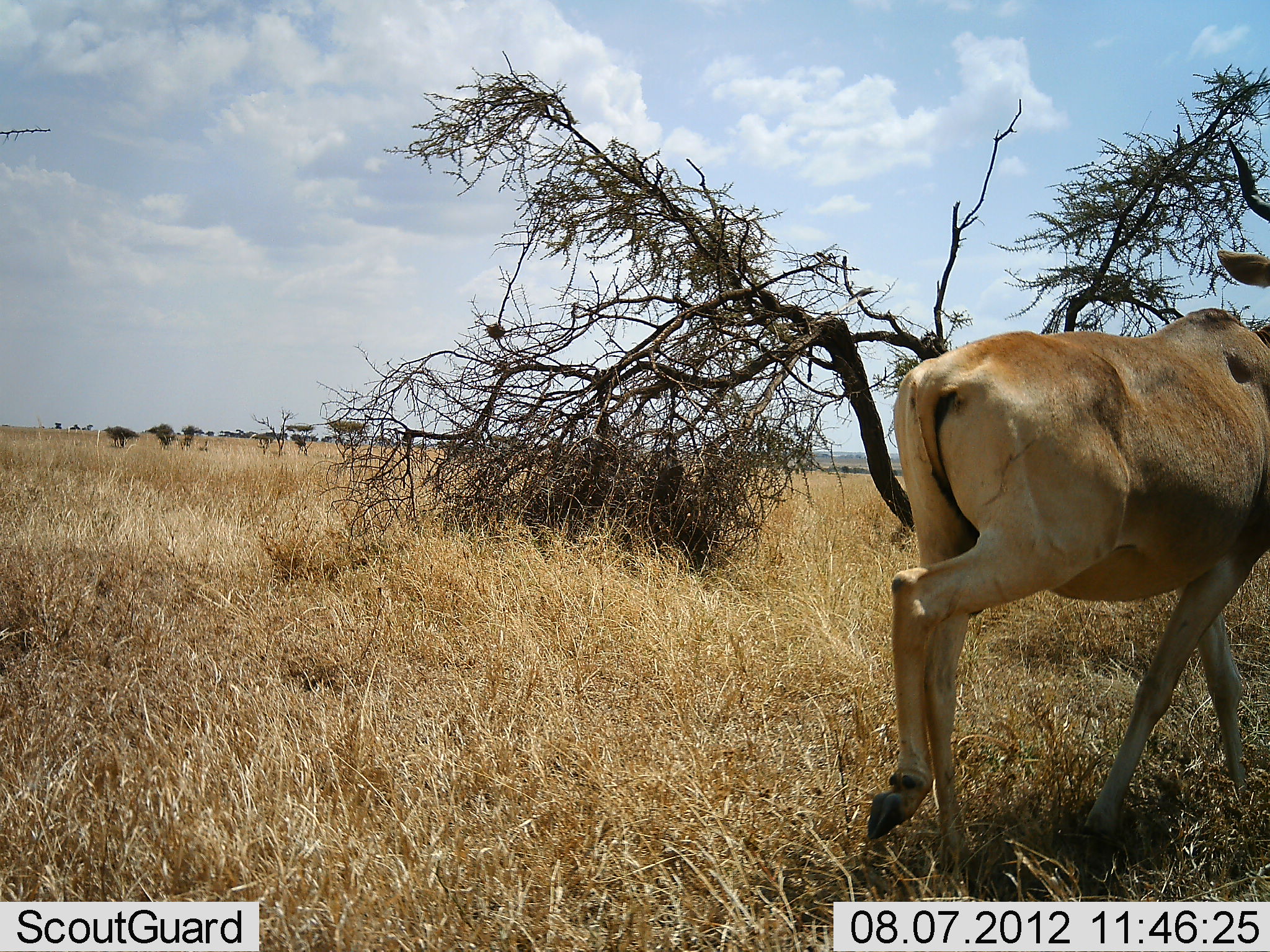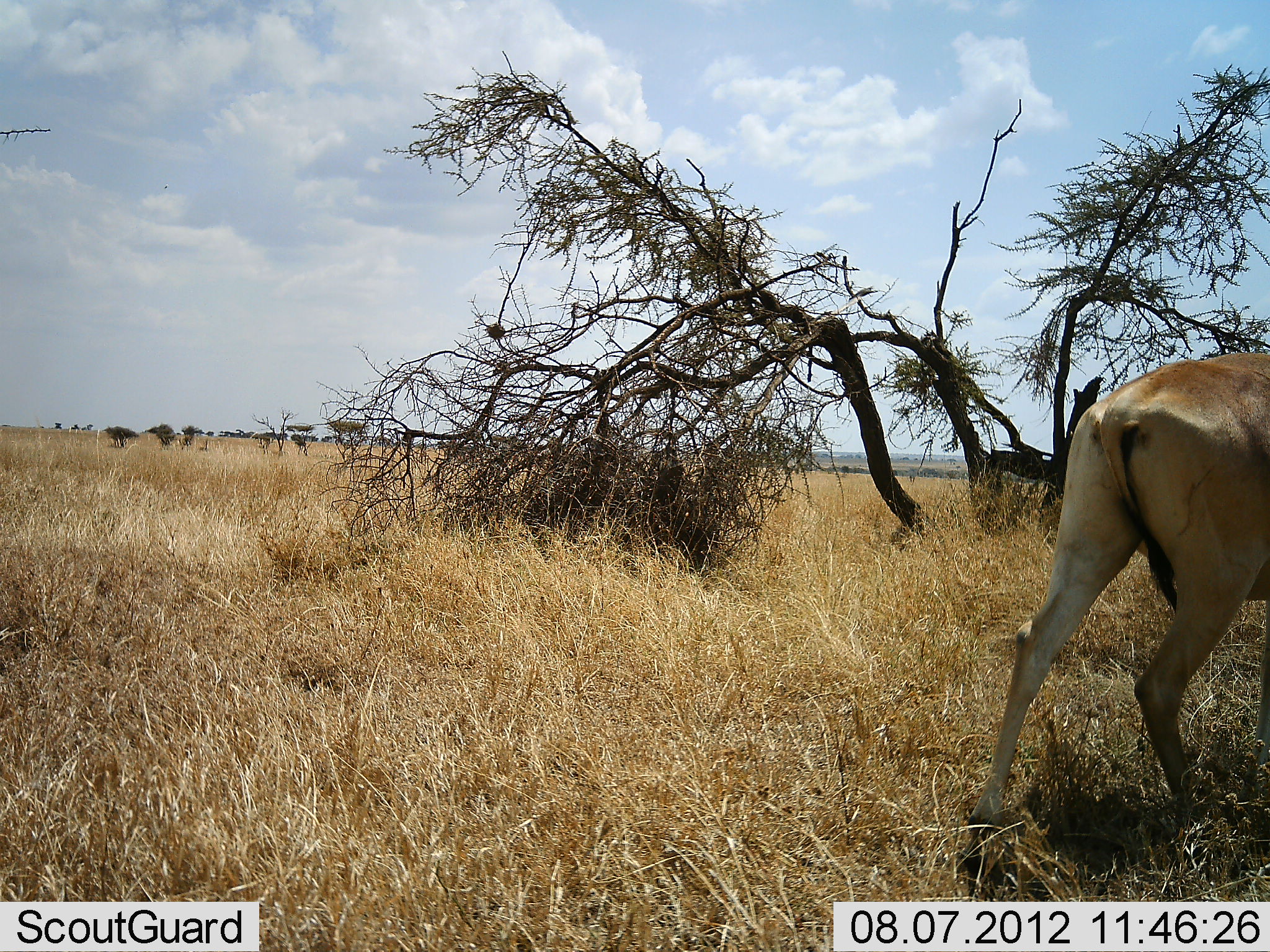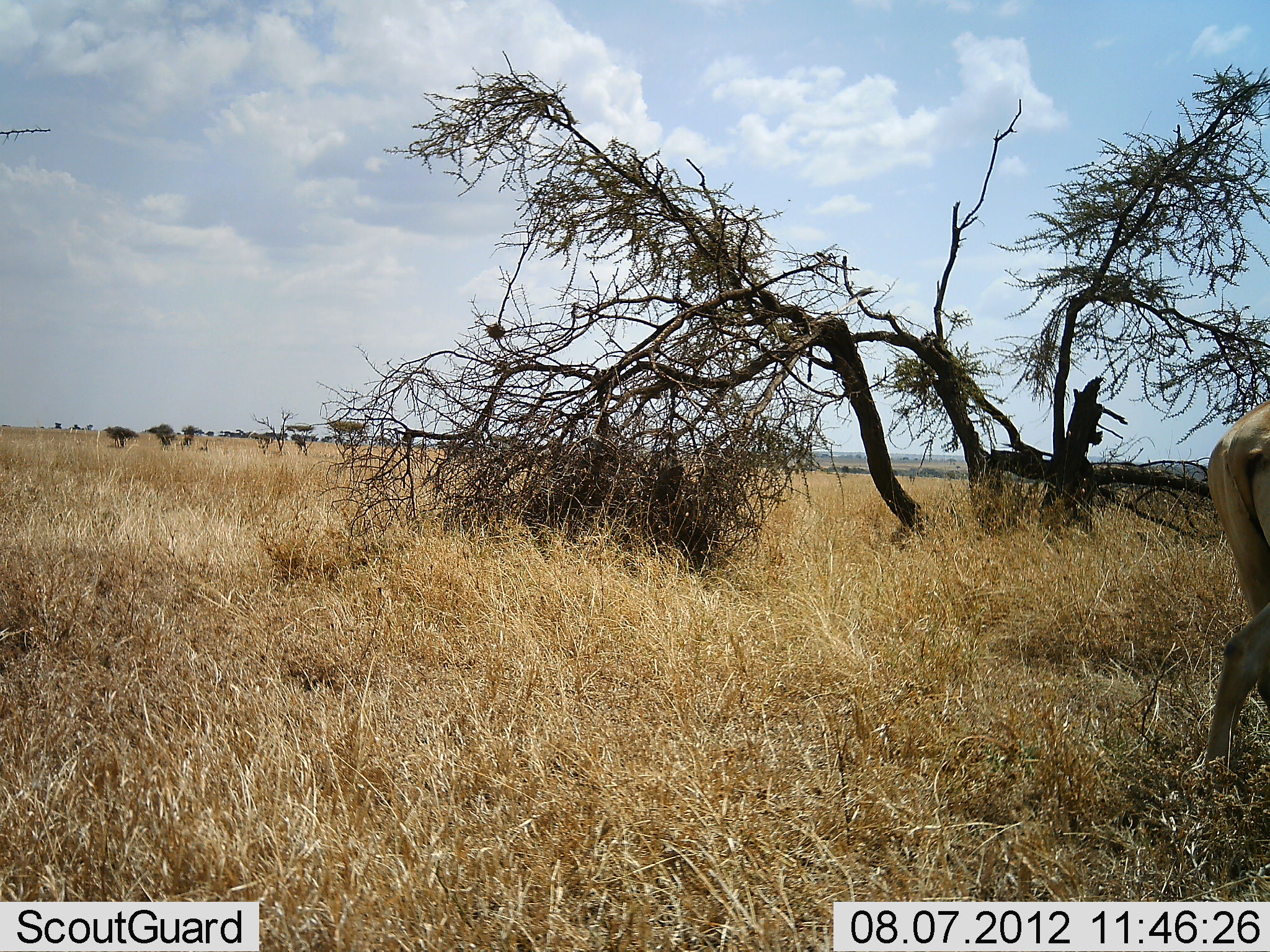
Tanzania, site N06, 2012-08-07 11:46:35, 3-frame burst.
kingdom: Animalia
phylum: Chordata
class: Mammalia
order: Artiodactyla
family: Bovidae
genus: Alcelaphus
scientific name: Alcelaphus buselaphus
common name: hartebeest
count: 1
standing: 0%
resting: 0%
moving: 100%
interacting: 0%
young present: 0%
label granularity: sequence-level